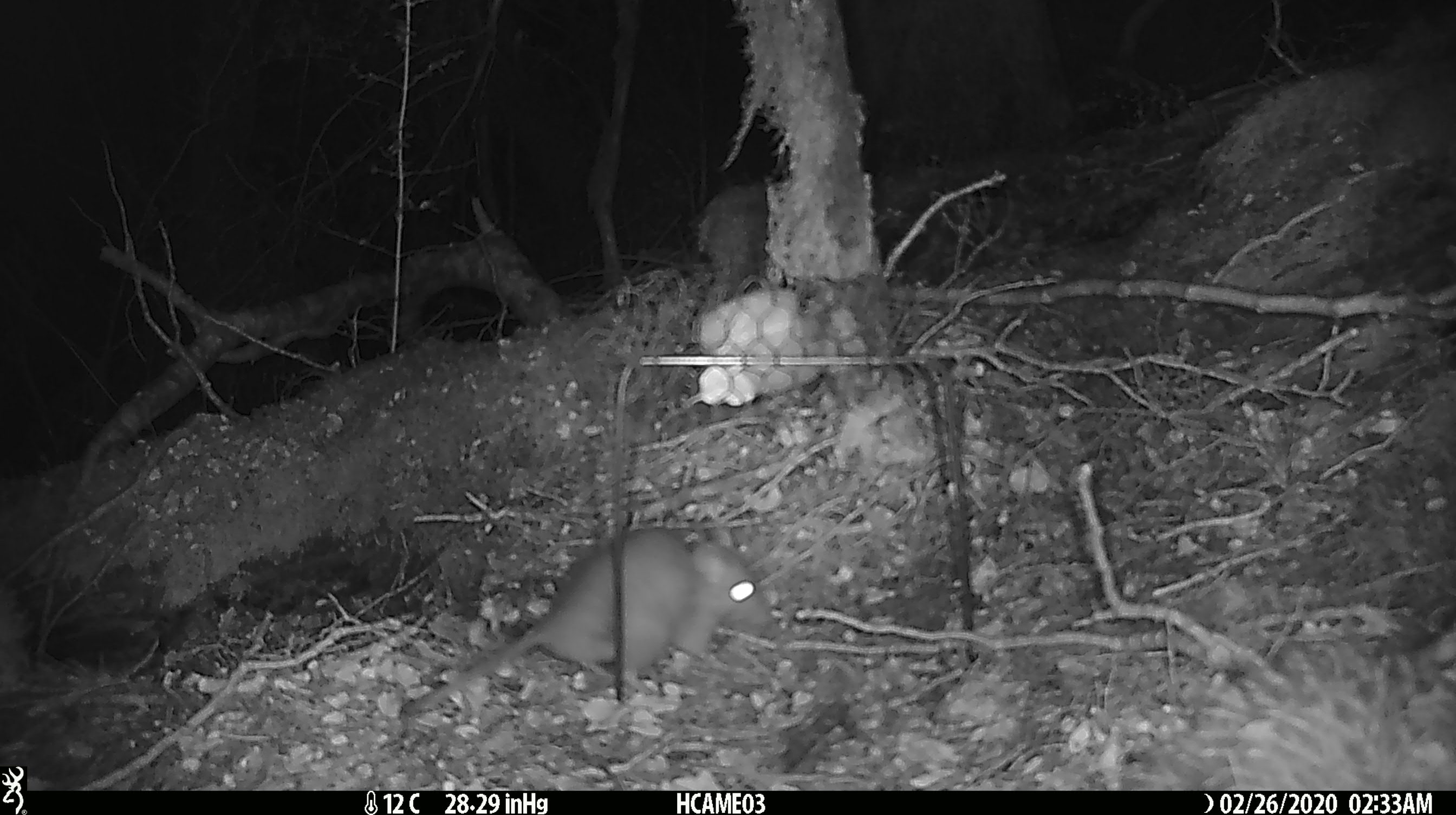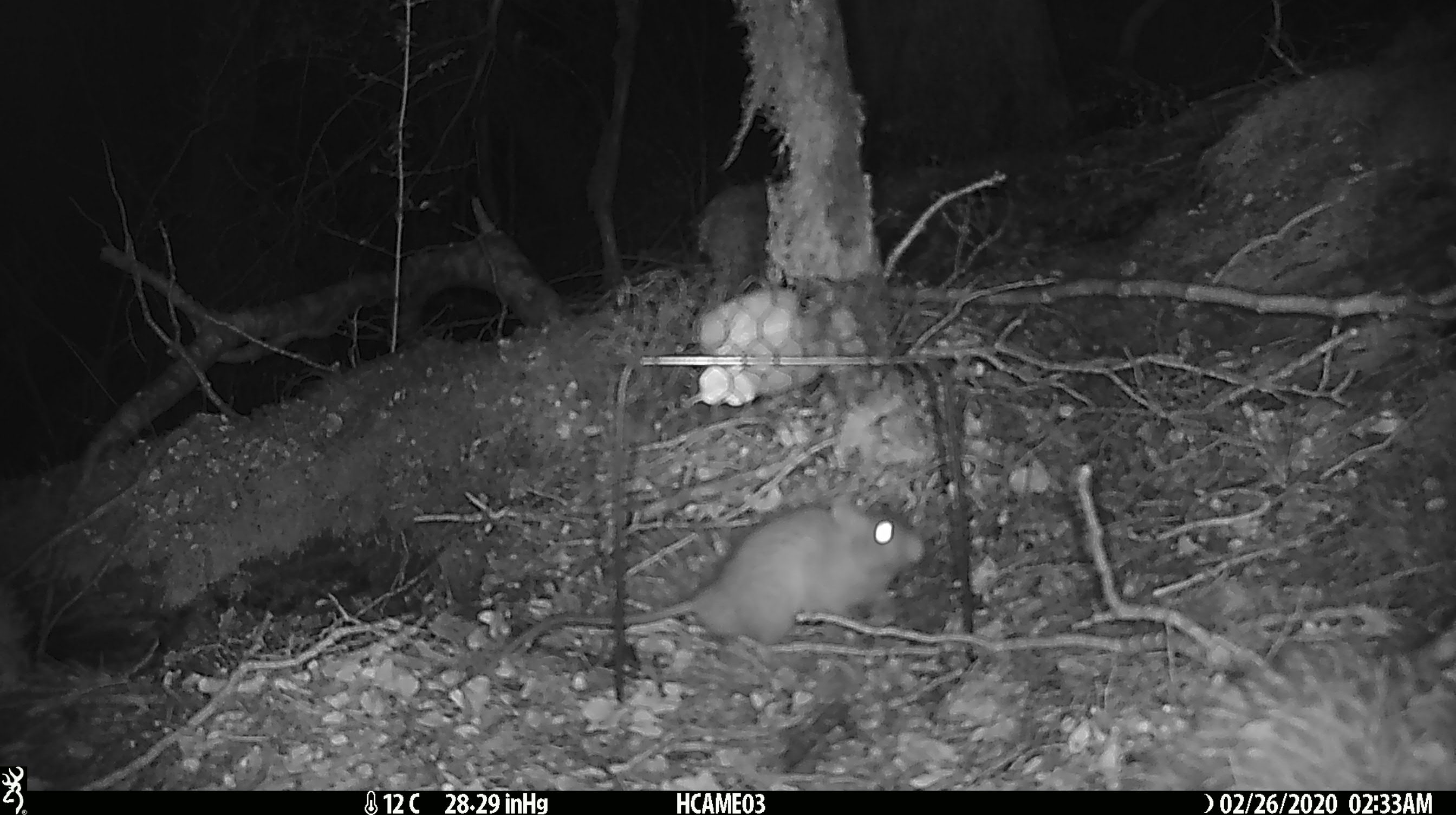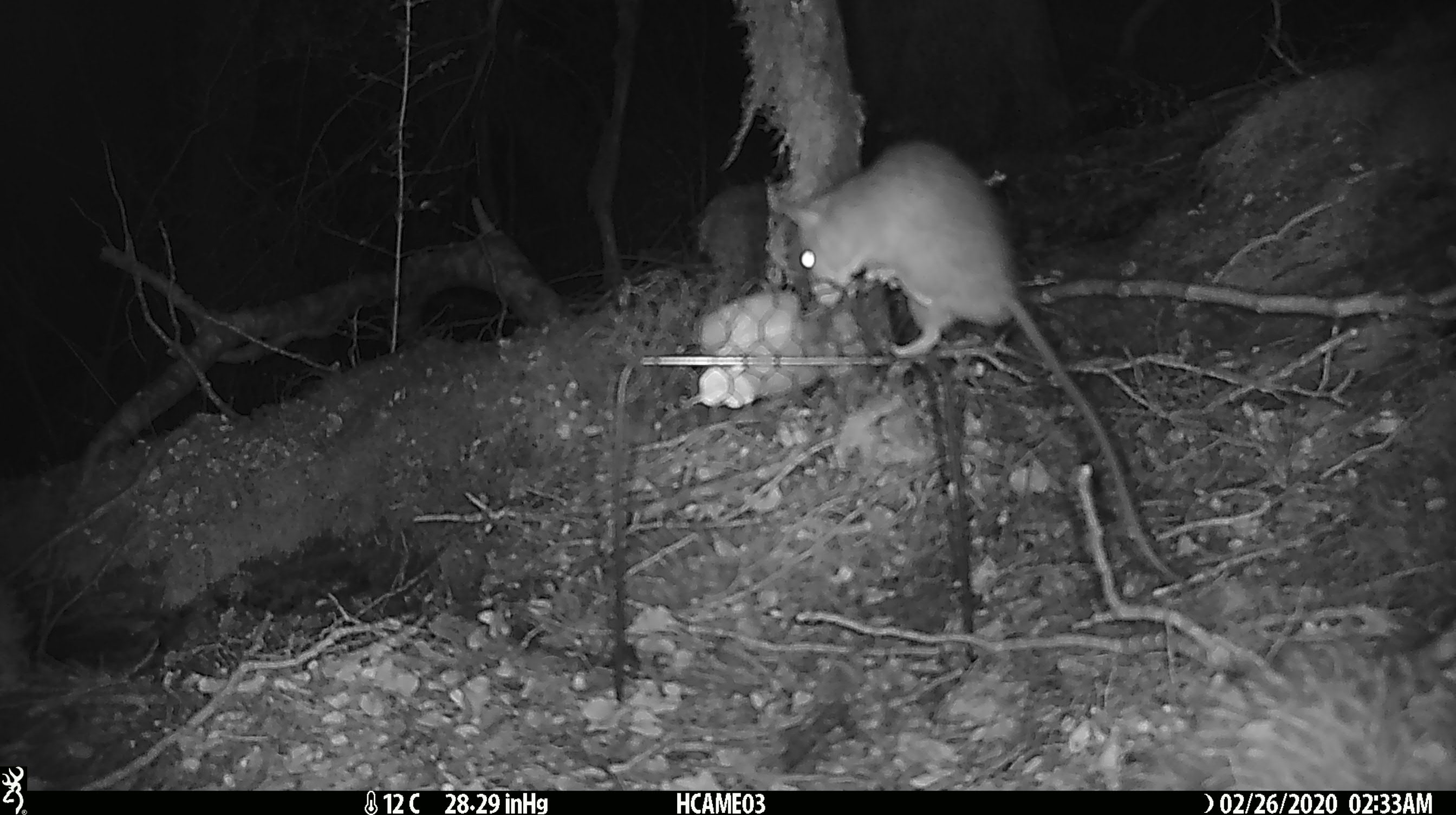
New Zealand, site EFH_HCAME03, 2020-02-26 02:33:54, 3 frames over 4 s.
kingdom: Animalia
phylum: Chordata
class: Mammalia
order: Rodentia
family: Muridae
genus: Rattus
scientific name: Rattus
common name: rat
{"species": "rat (Rattus)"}